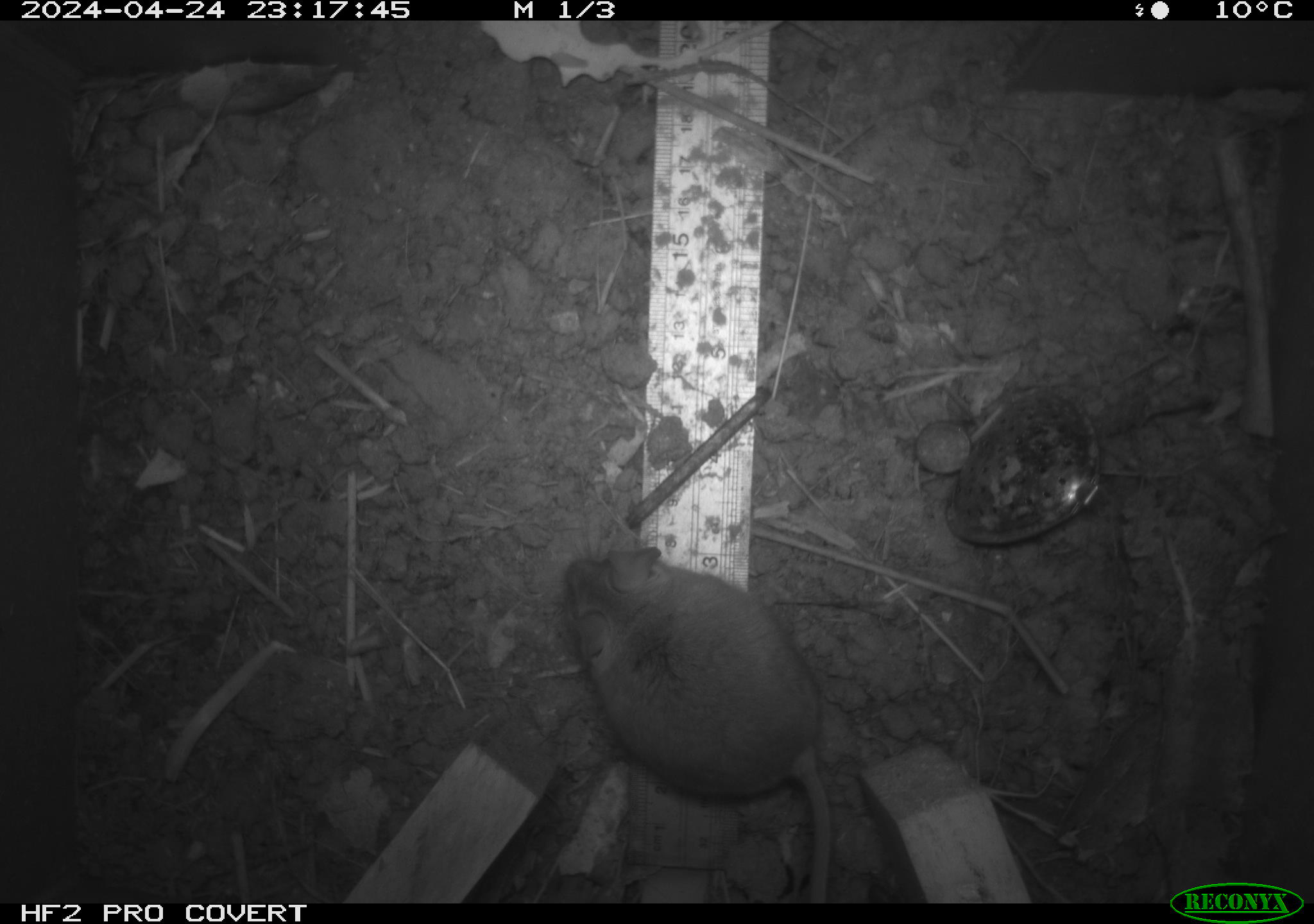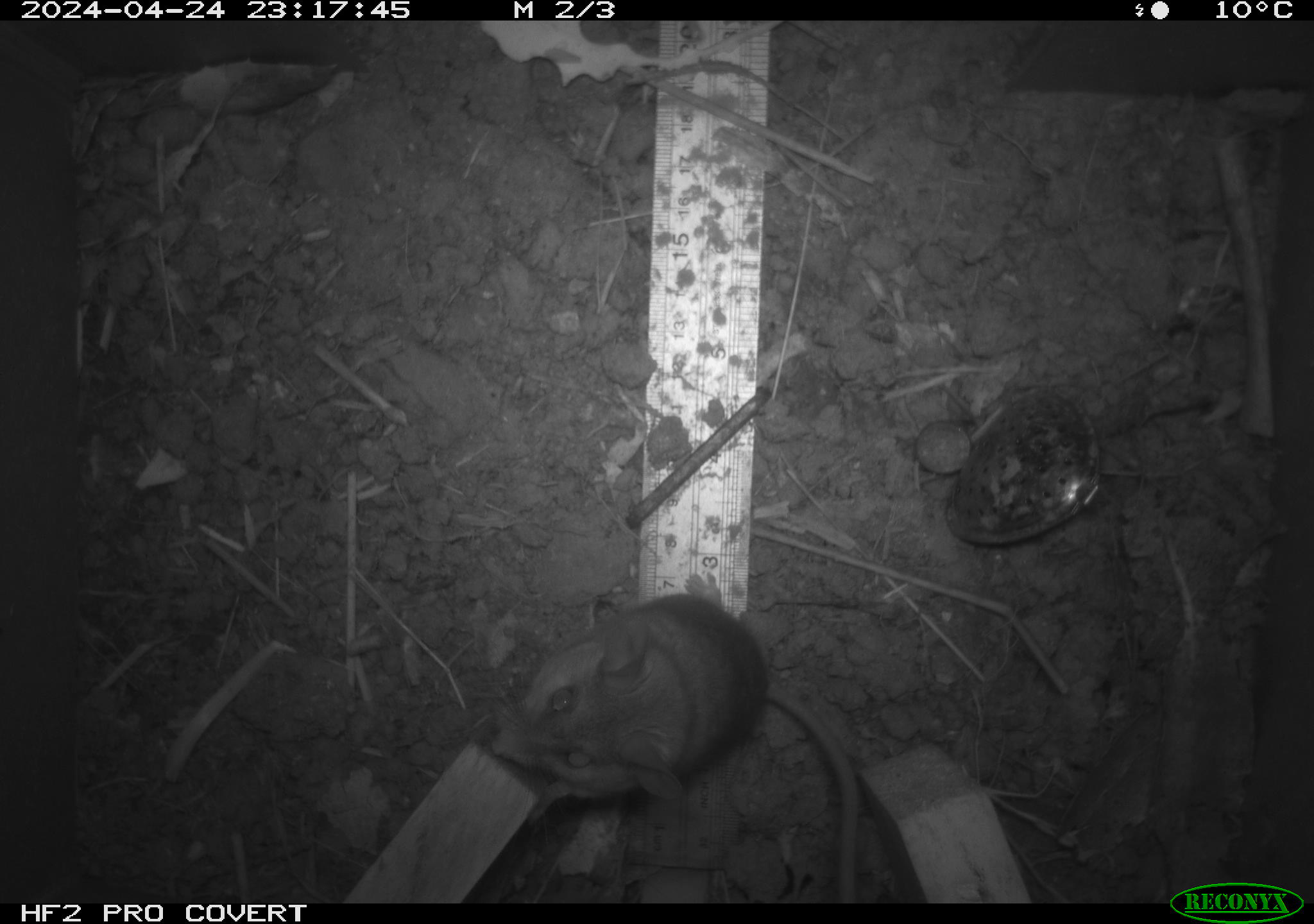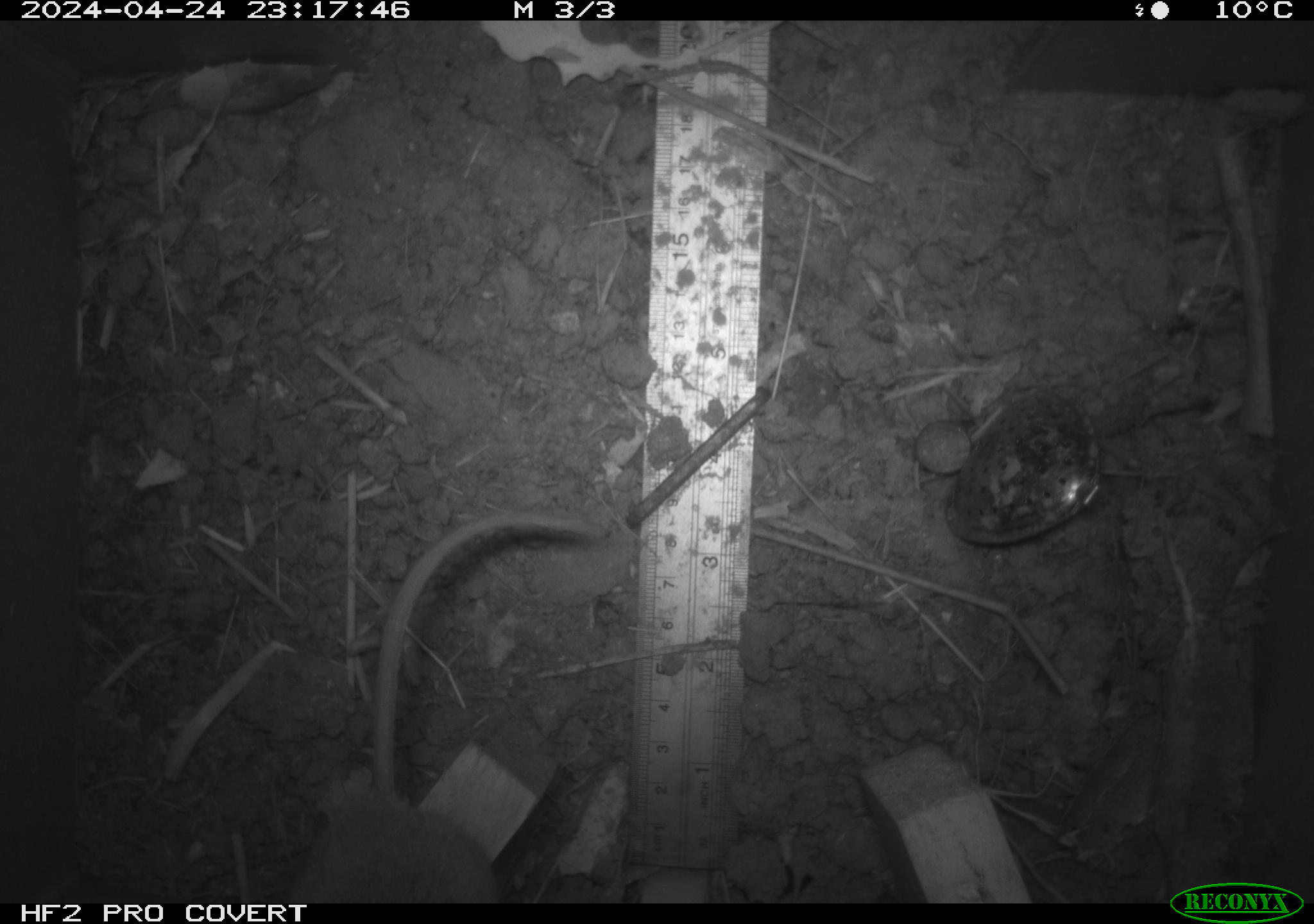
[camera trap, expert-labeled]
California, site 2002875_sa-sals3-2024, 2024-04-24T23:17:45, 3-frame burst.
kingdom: Animalia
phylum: Chordata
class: Mammalia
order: Rodentia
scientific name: Rodentia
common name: mouse species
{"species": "mouse species (Rodentia)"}